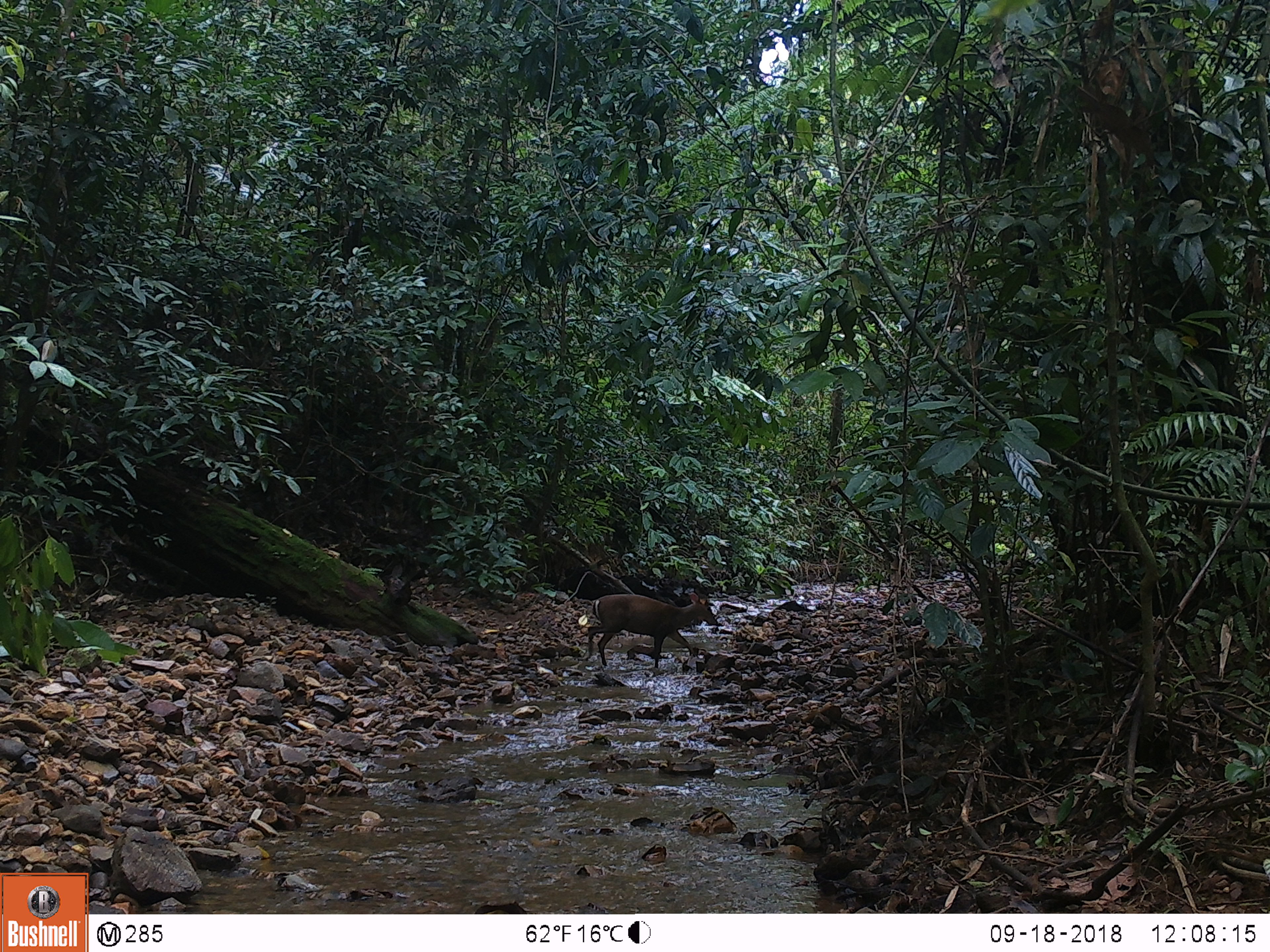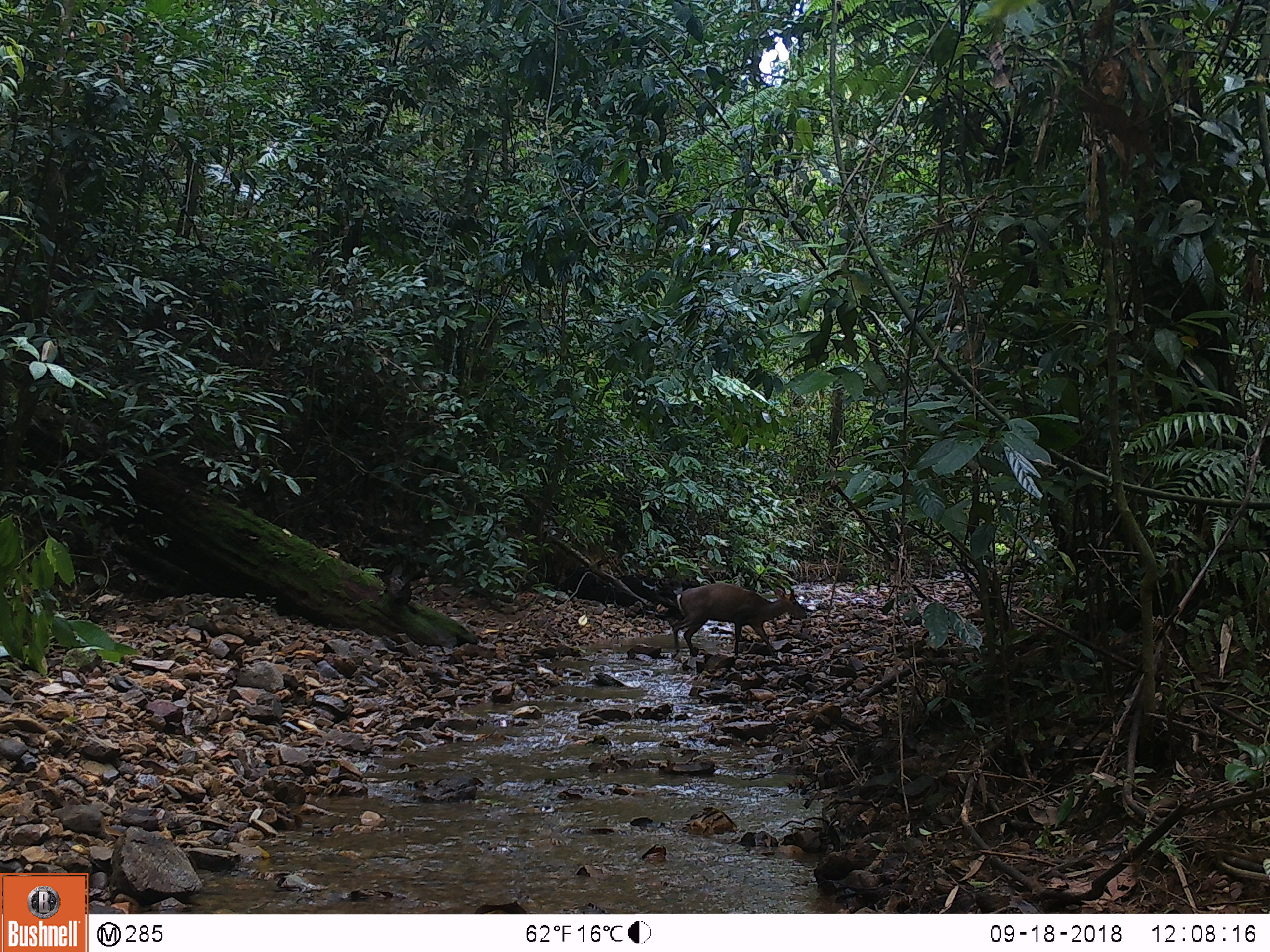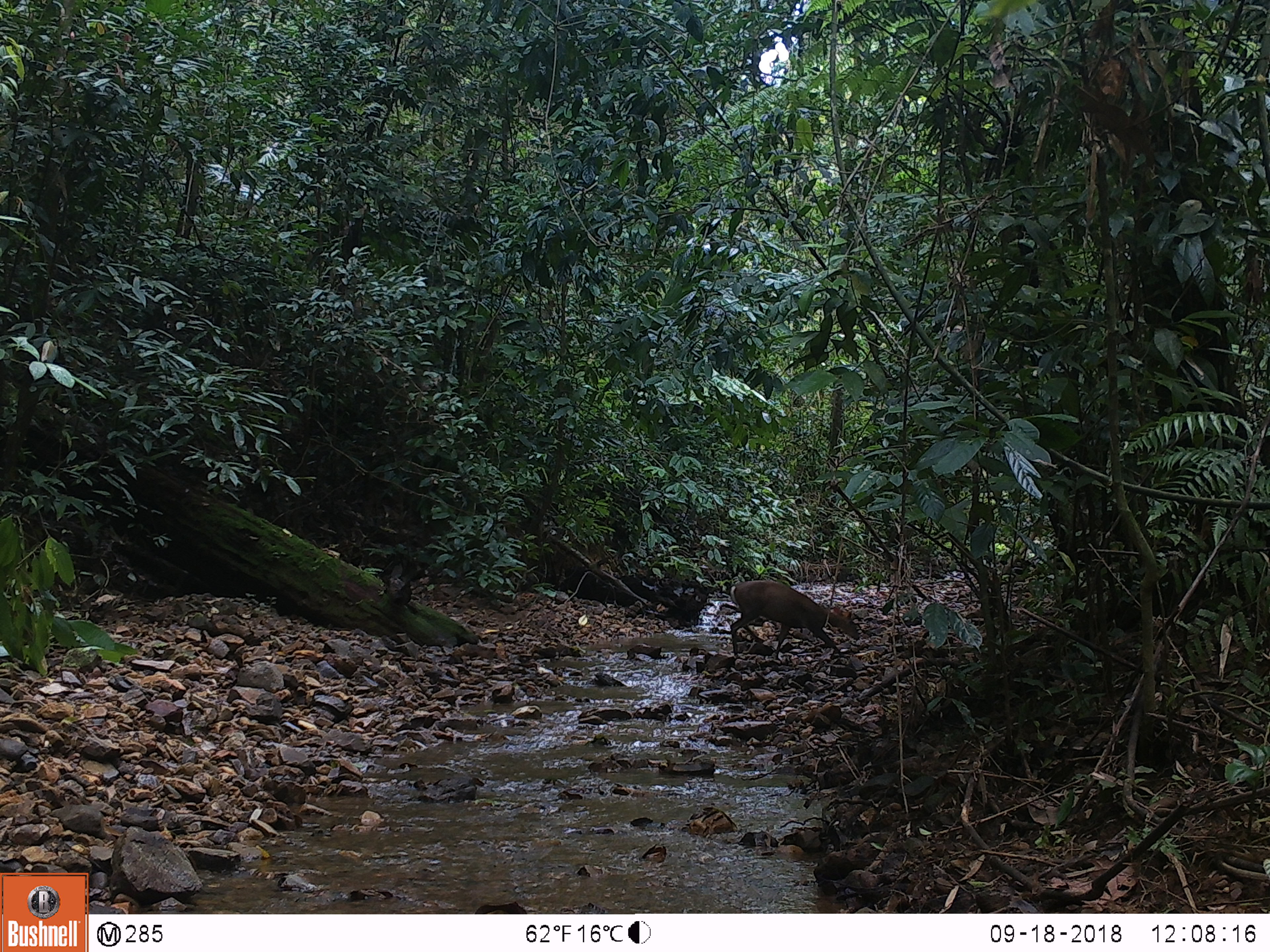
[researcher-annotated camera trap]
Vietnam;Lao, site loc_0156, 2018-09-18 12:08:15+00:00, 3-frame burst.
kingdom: Animalia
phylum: Chordata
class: Mammalia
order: Artiodactyla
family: Cervidae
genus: Muntiacus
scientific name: Muntiacus rooseveltorum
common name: roosevelt's muntjac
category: roosevelts muntjac group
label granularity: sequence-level